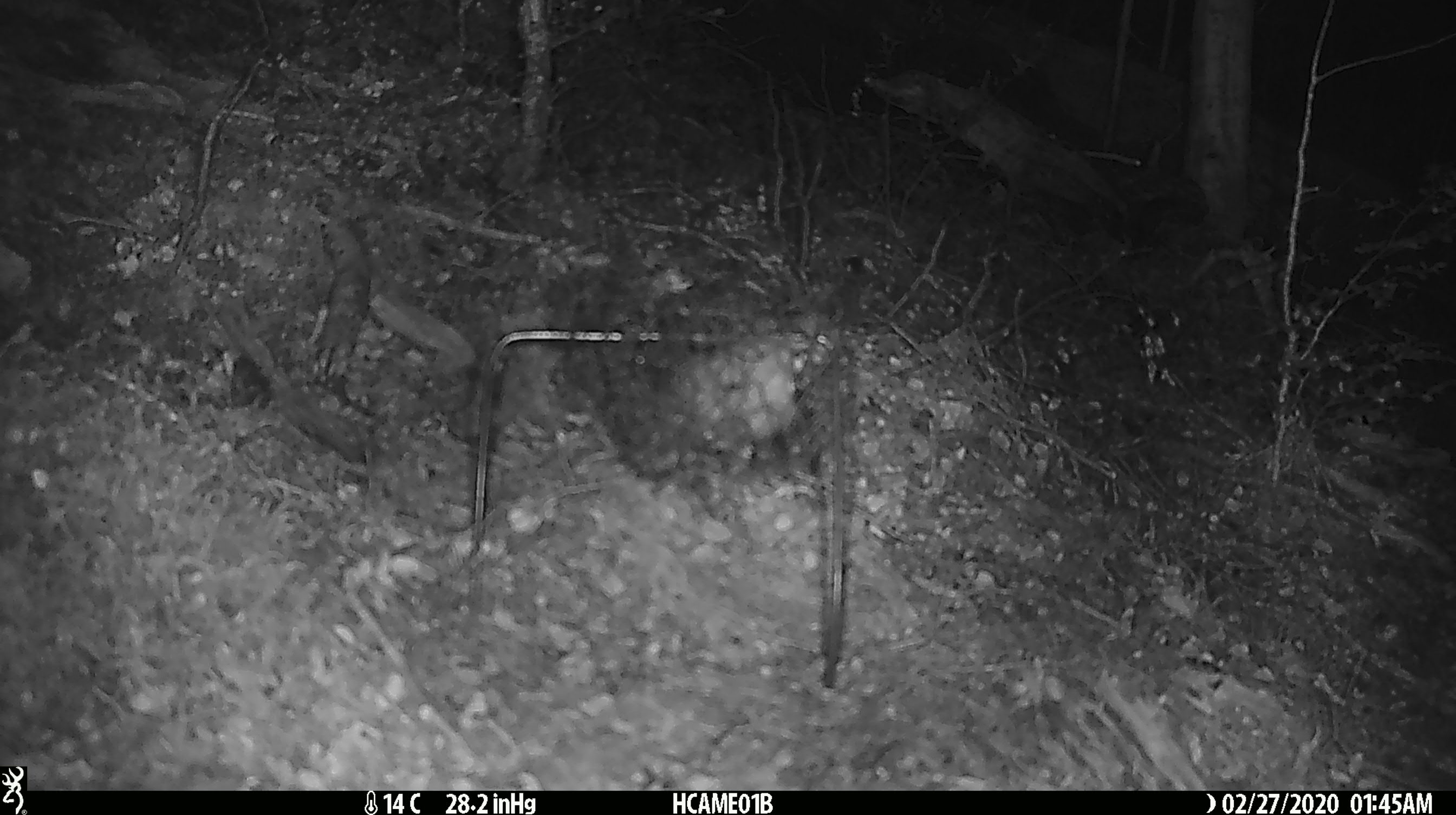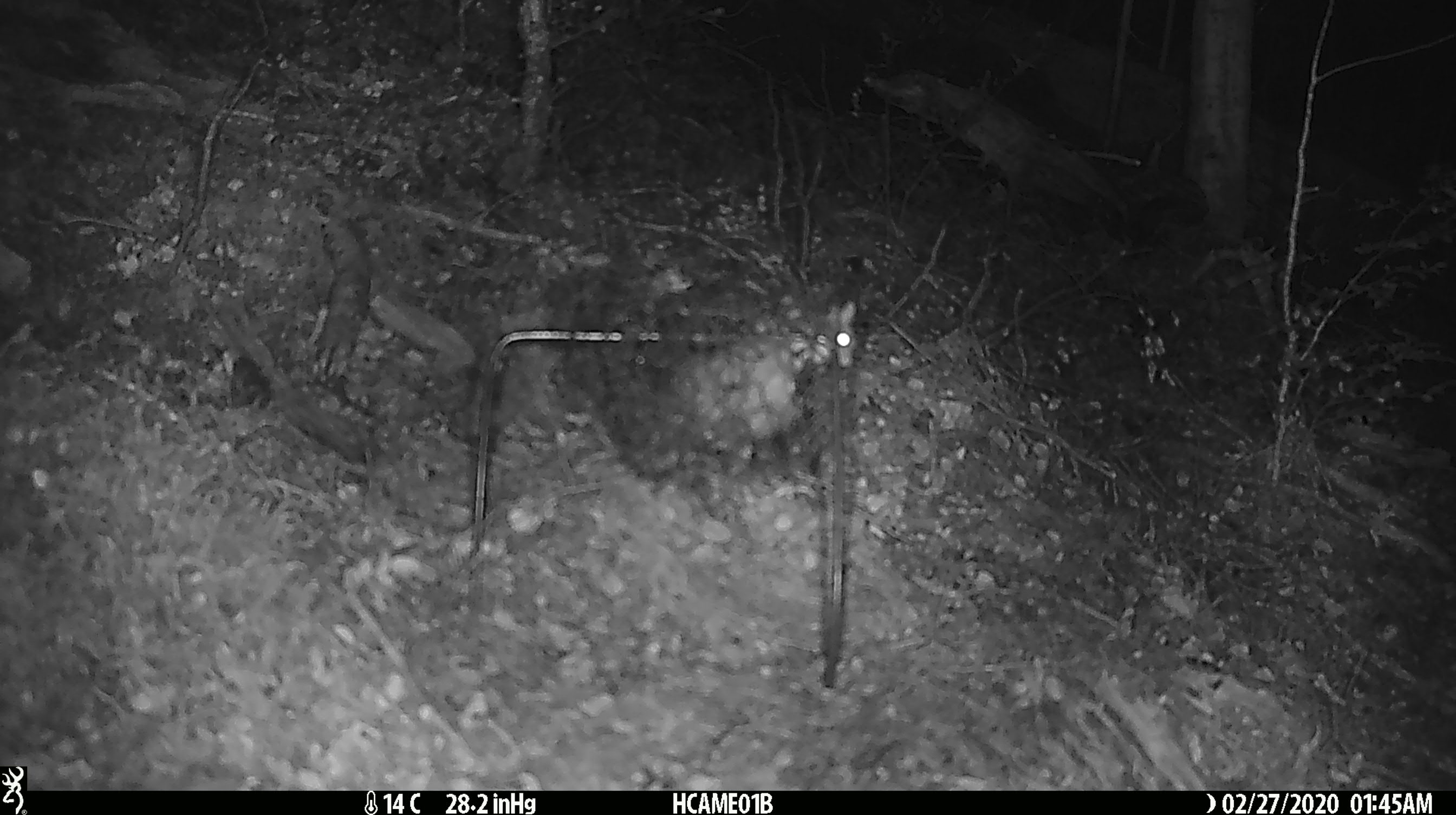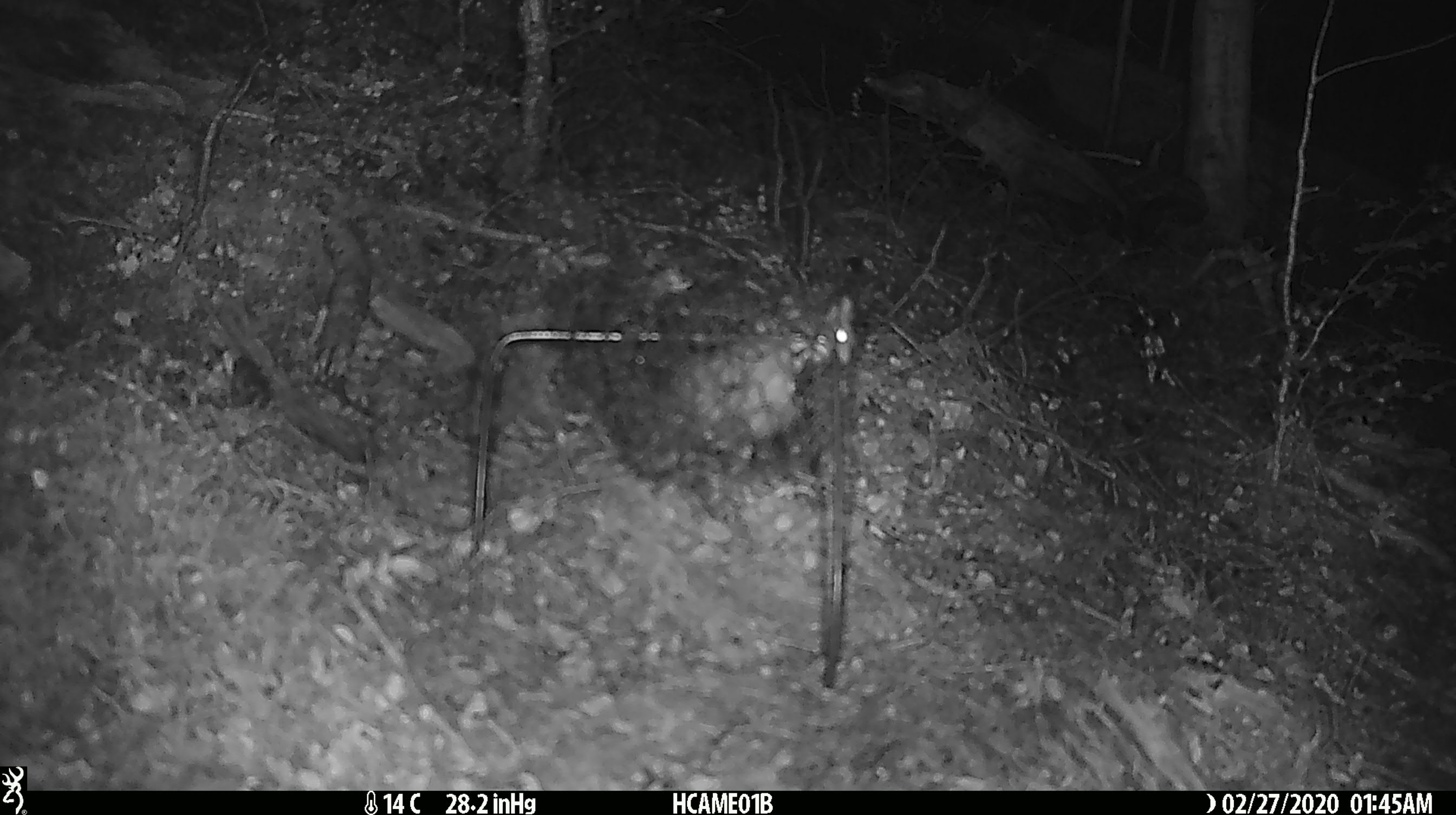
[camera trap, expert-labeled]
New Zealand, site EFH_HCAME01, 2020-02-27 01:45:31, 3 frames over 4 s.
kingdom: Animalia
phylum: Chordata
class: Mammalia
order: Rodentia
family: Muridae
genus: Mus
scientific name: Mus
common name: mouse